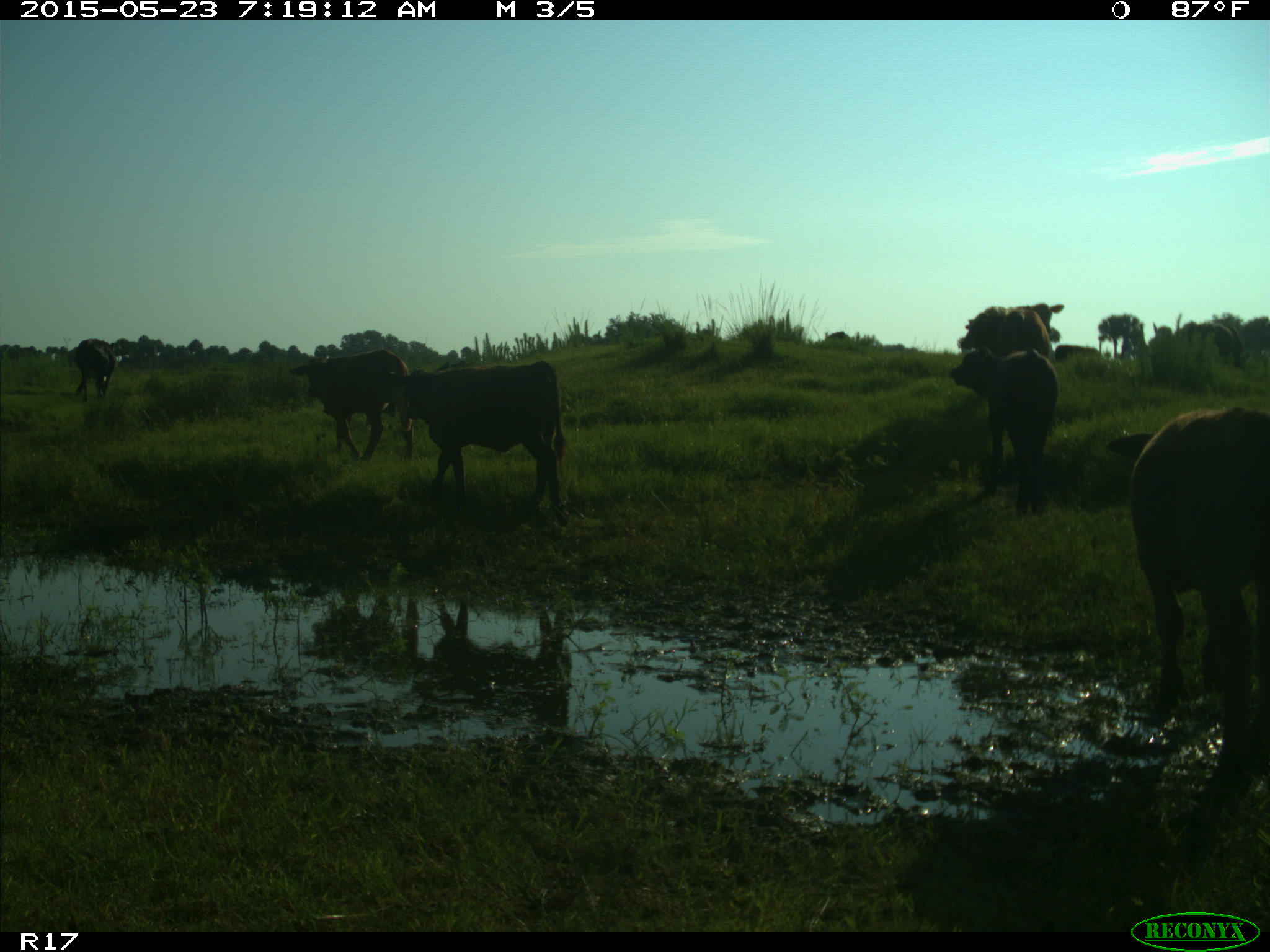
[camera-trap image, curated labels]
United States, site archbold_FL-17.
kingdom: Animalia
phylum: Chordata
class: Mammalia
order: Artiodactyla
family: Bovidae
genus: Bos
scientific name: Bos taurus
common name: domestic cow